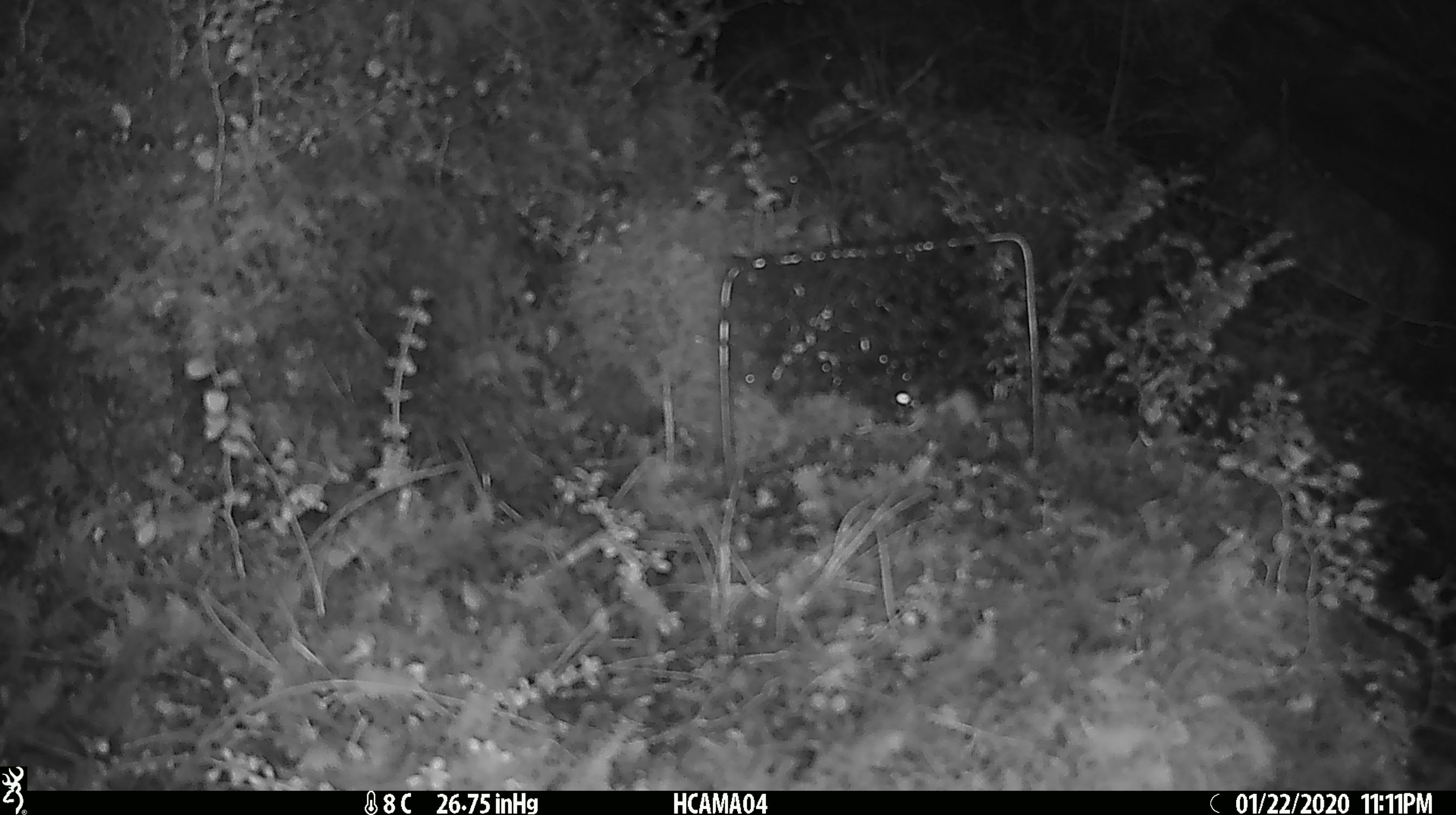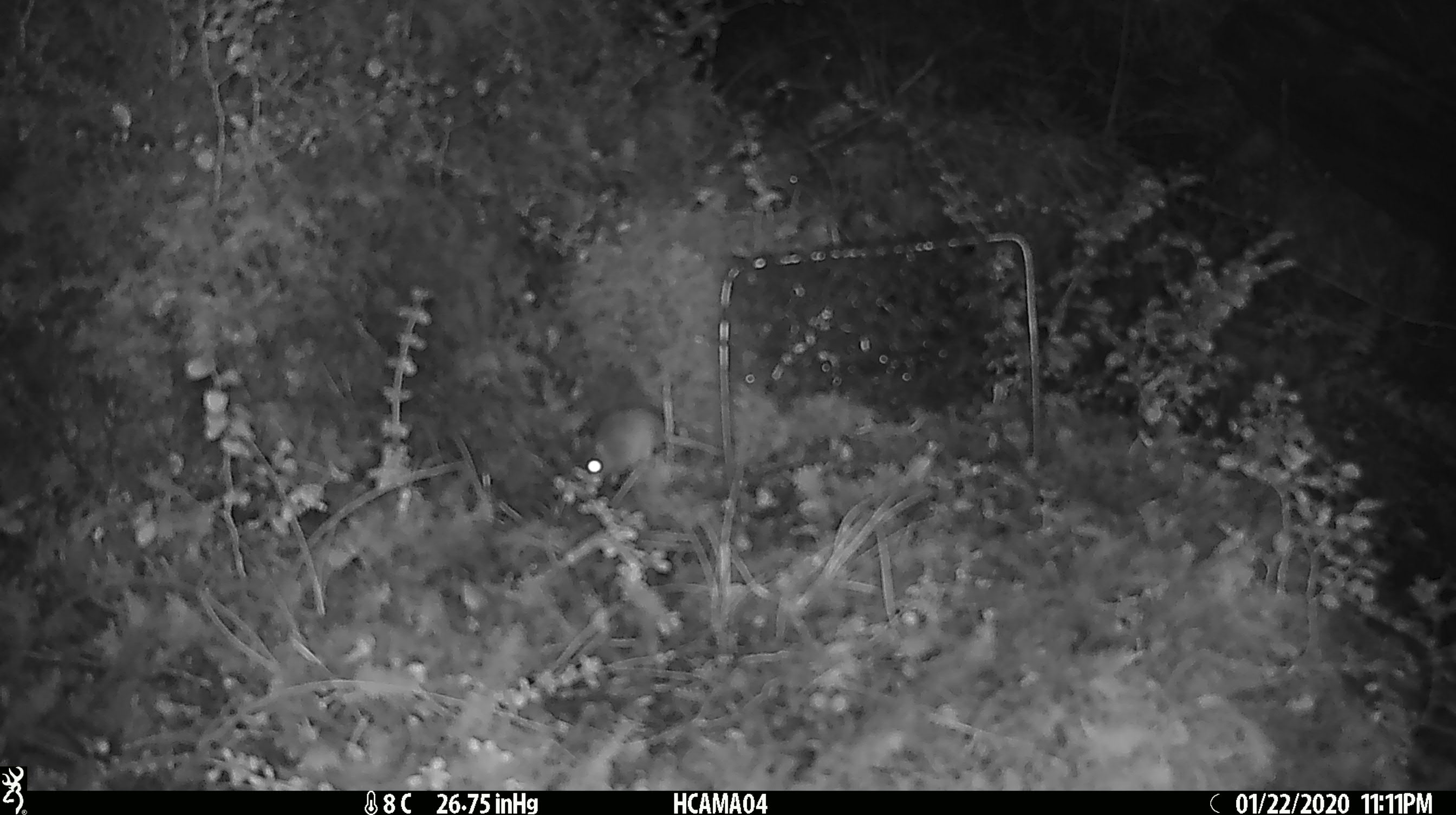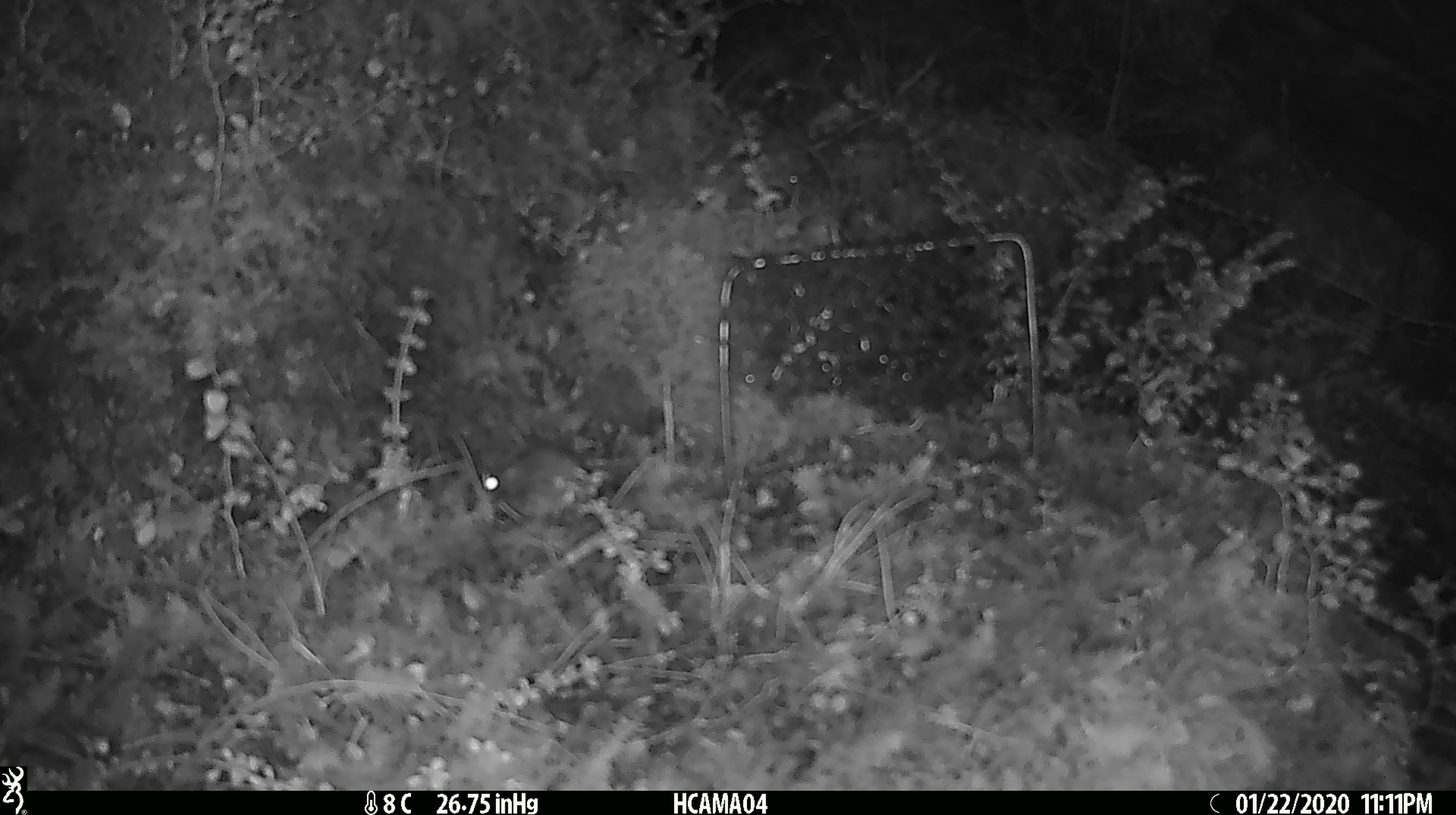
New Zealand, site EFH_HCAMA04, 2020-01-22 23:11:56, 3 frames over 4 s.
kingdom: Animalia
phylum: Chordata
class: Mammalia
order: Rodentia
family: Muridae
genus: Mus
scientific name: Mus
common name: mouse